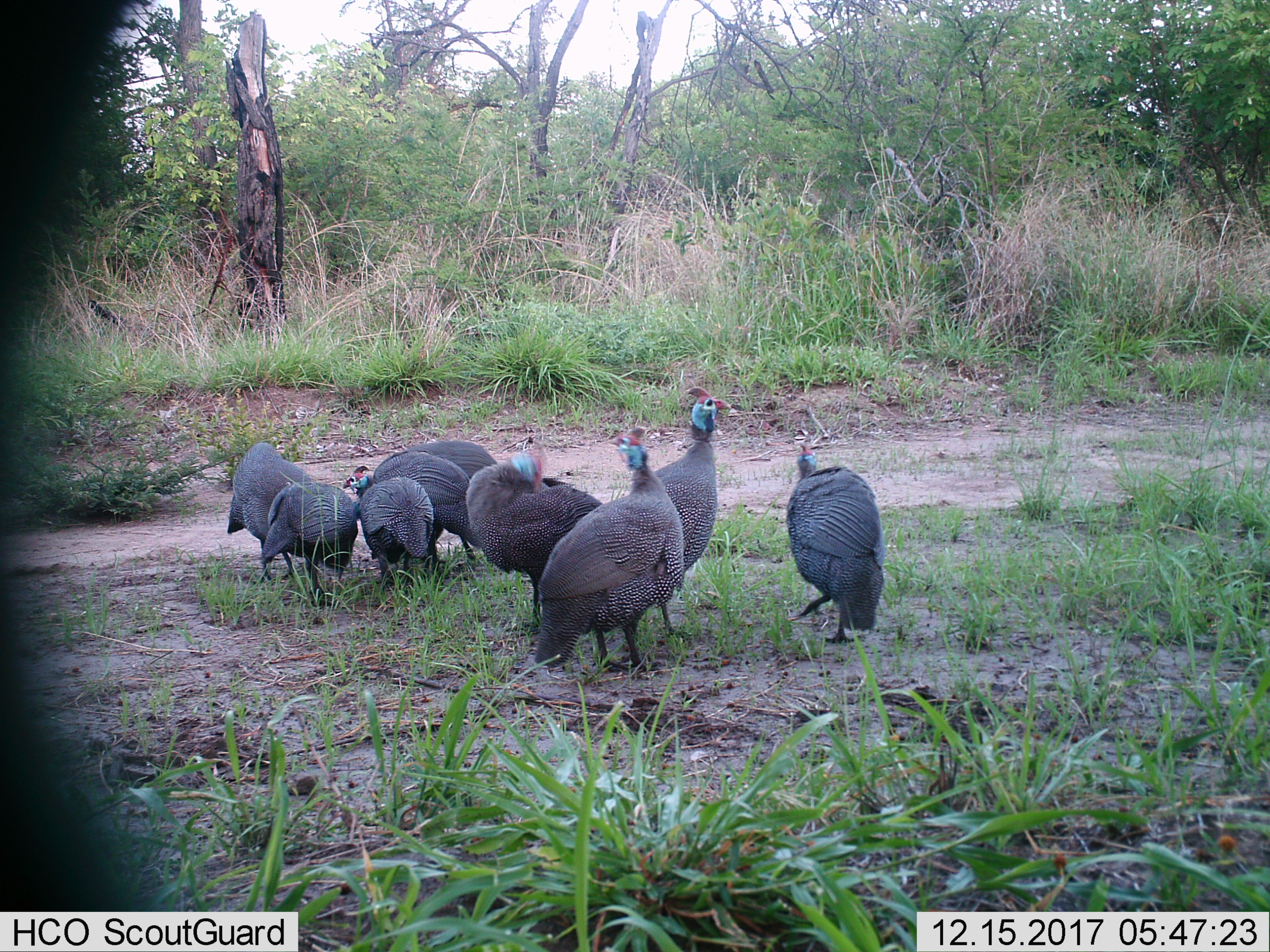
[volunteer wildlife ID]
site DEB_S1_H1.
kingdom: Animalia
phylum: Chordata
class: Aves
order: Galliformes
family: Numididae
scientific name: Numididae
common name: guineafowl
Guineafowl (Numididae), count 9. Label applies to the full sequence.